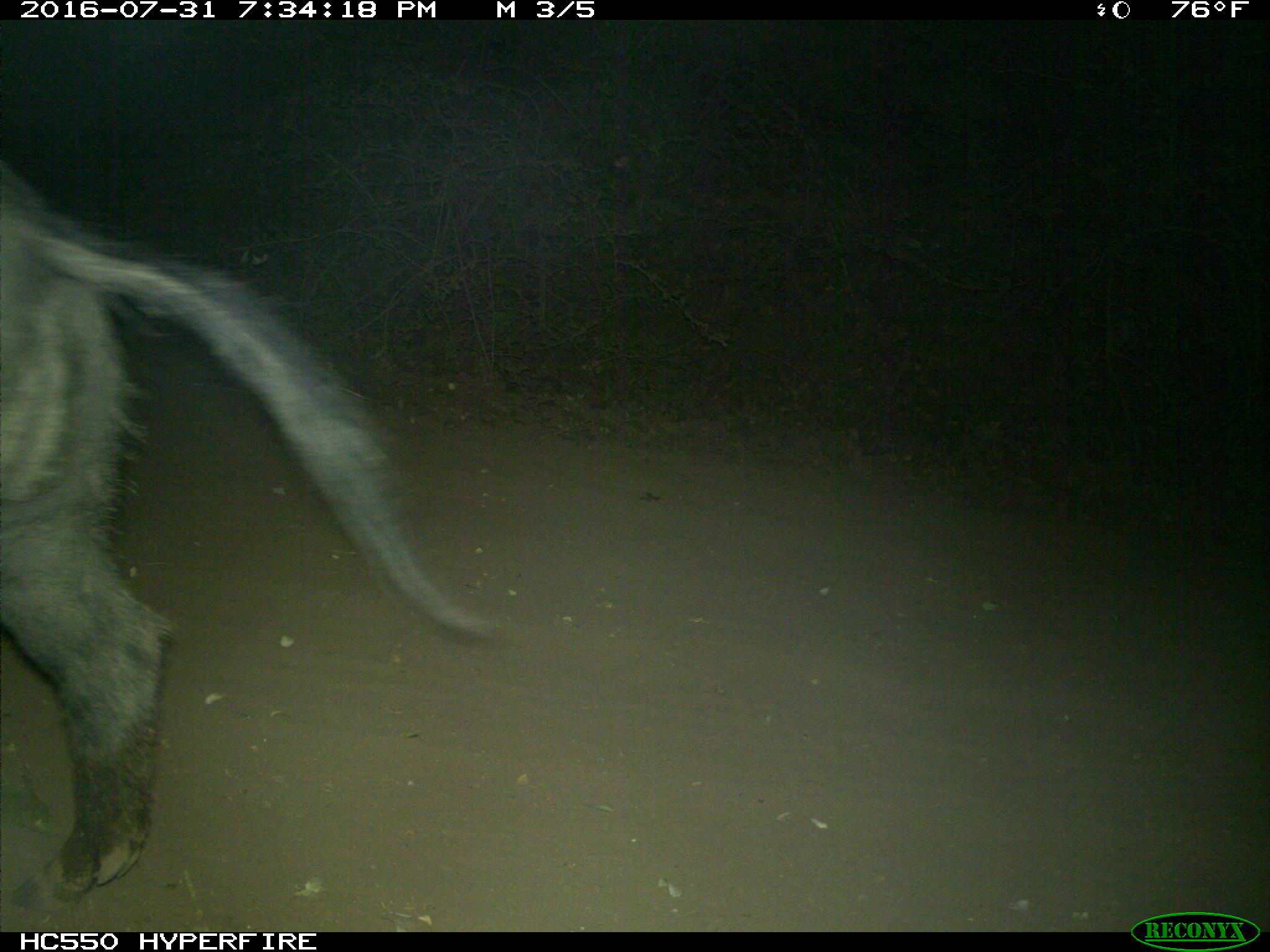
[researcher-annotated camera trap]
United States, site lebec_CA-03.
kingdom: Animalia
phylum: Chordata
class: Mammalia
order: Artiodactyla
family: Suidae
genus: Sus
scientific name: Sus scrofa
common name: wild boar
Sus scrofa (wild boar).